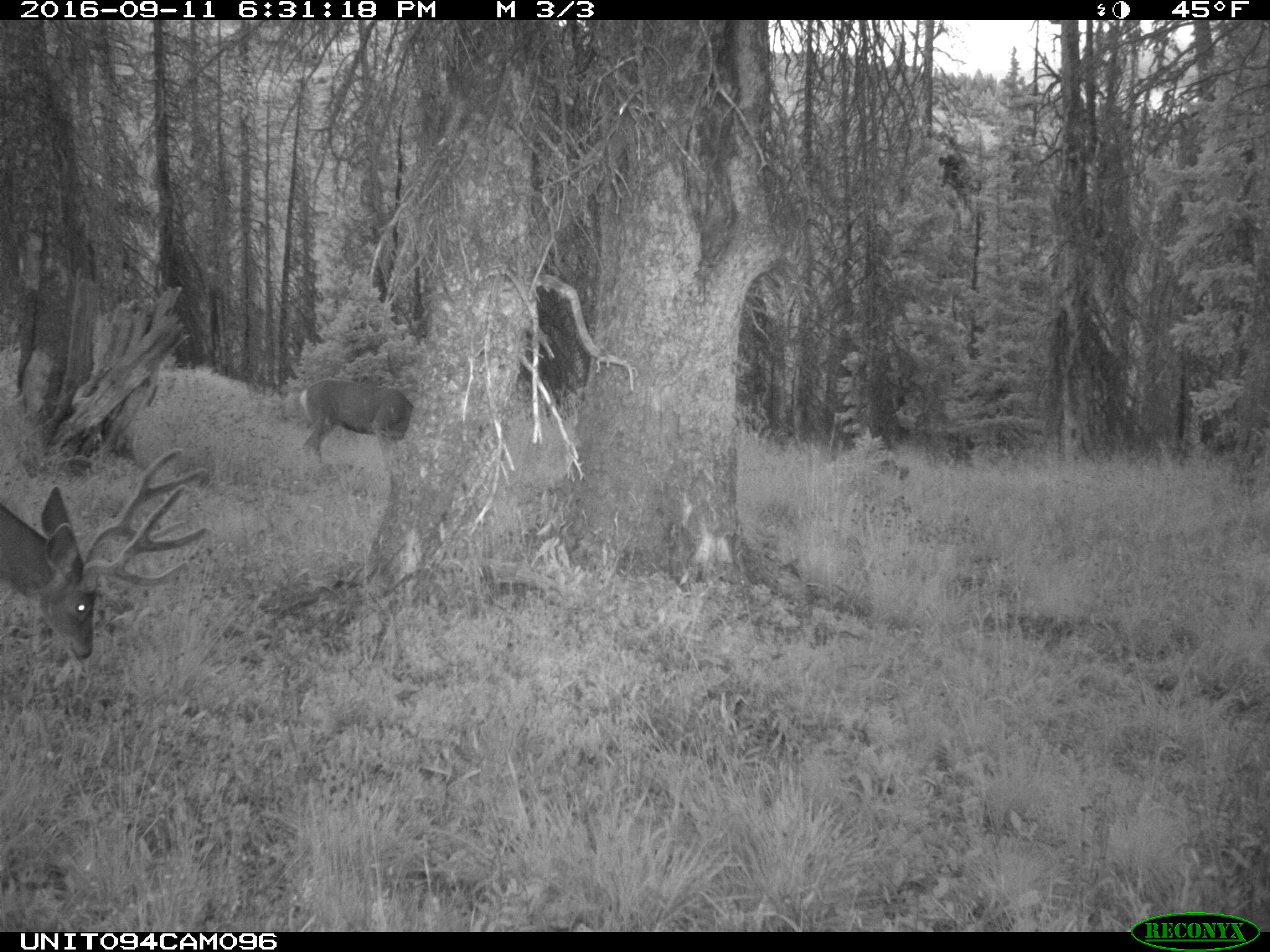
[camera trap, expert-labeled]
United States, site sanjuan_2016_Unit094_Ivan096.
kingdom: Animalia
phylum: Chordata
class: Mammalia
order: Artiodactyla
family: Cervidae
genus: Odocoileus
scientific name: Odocoileus hemionus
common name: mule deer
Odocoileus hemionus (mule deer).